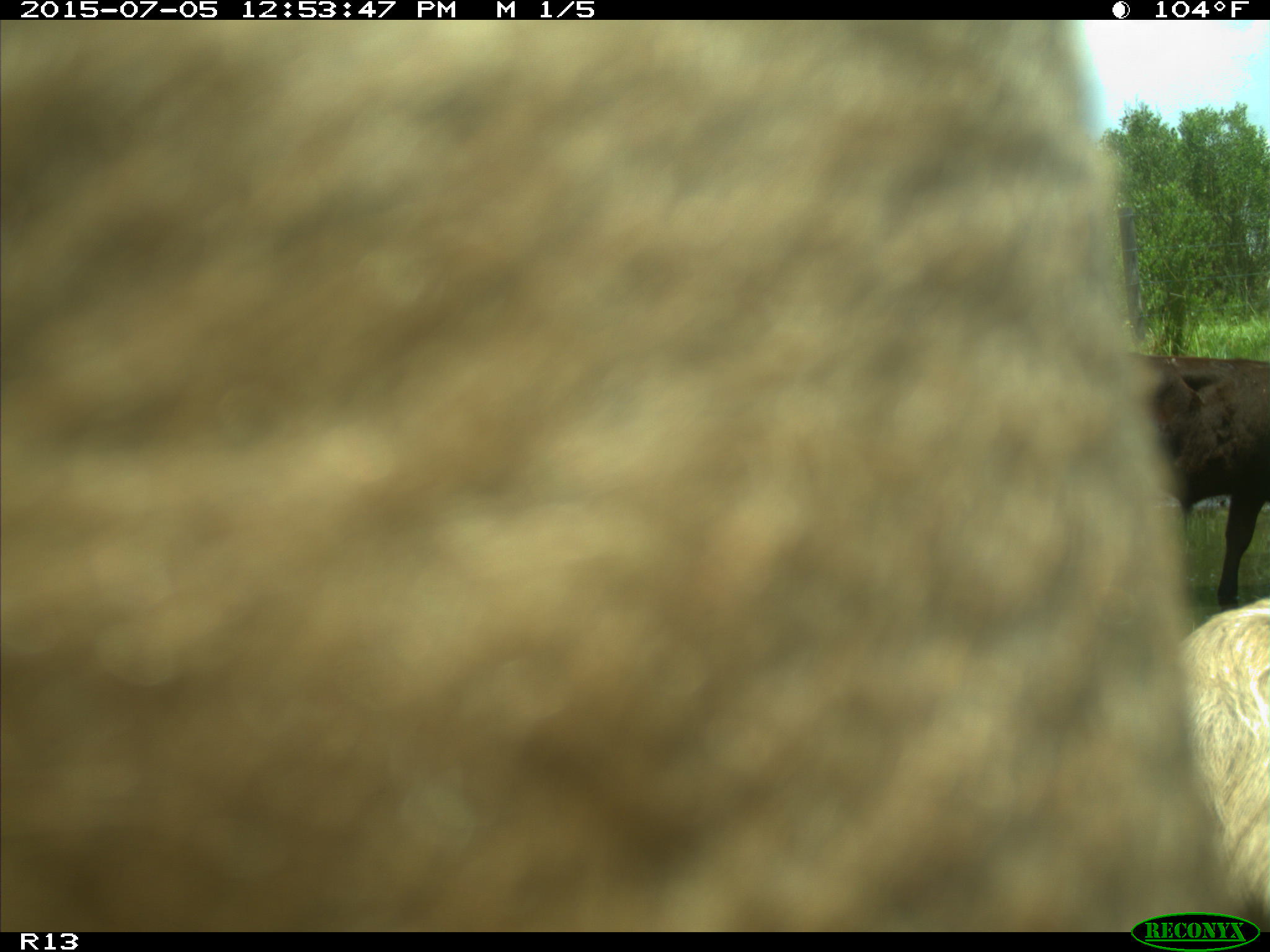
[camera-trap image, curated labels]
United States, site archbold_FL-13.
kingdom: Animalia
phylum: Chordata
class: Mammalia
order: Artiodactyla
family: Bovidae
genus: Bos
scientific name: Bos taurus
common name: domestic cow